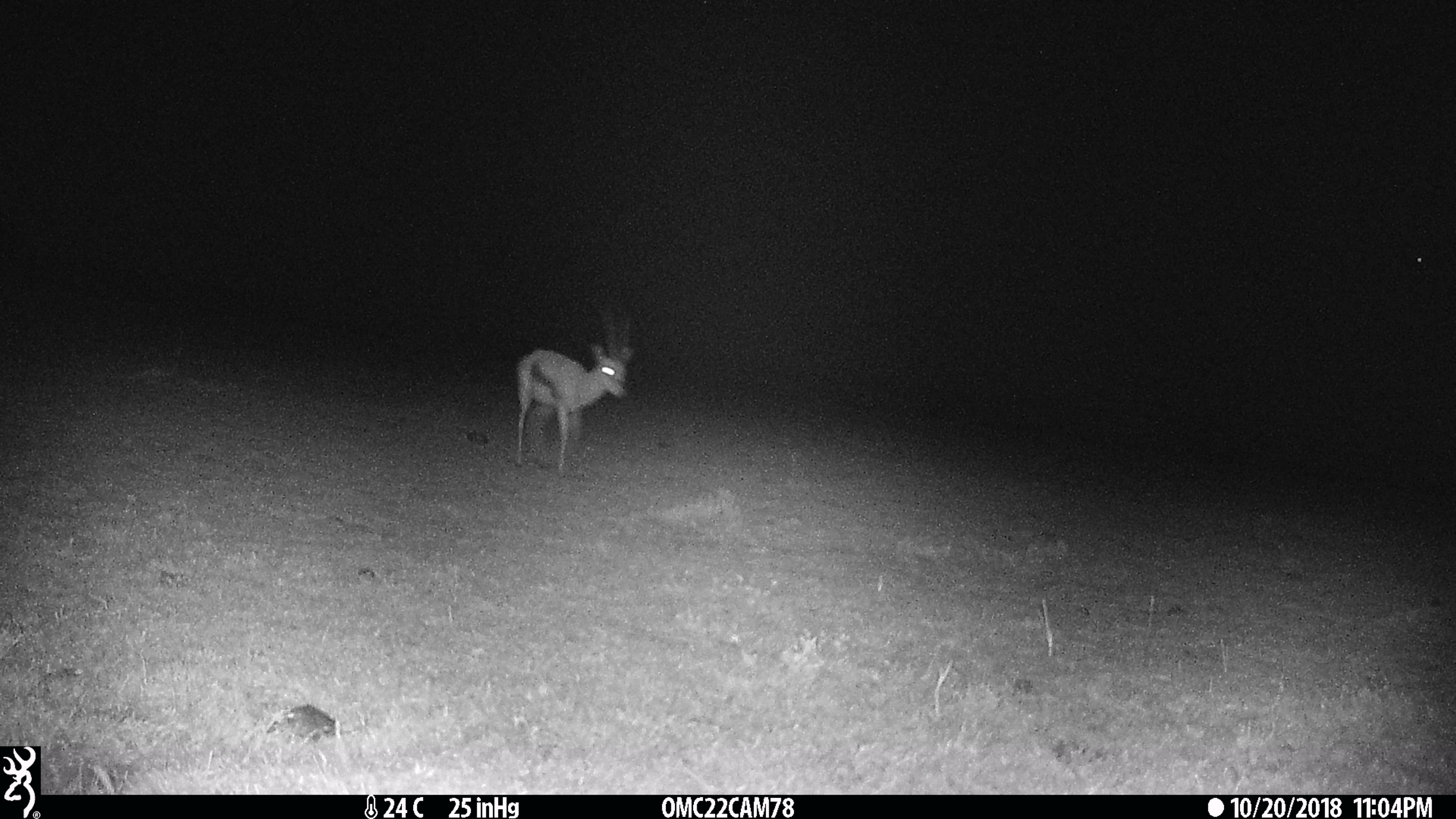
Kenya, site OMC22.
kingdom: Animalia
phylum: Chordata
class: Mammalia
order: Artiodactyla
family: Bovidae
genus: Eudorcas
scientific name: Eudorcas thomsonii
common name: thomon's gazelle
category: gazelle thomsons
Gazelle thomsons (thomon's gazelle) (Eudorcas thomsonii).